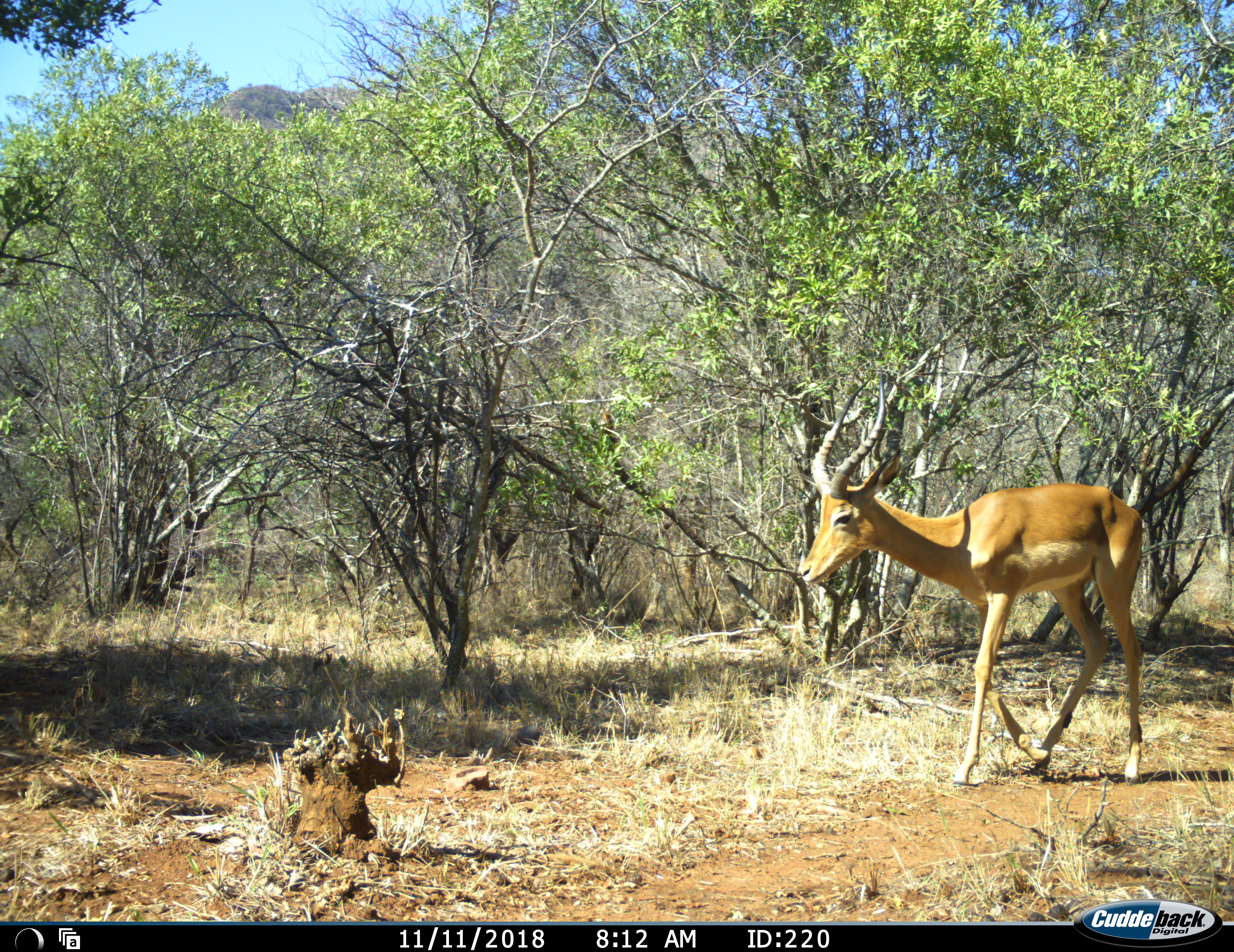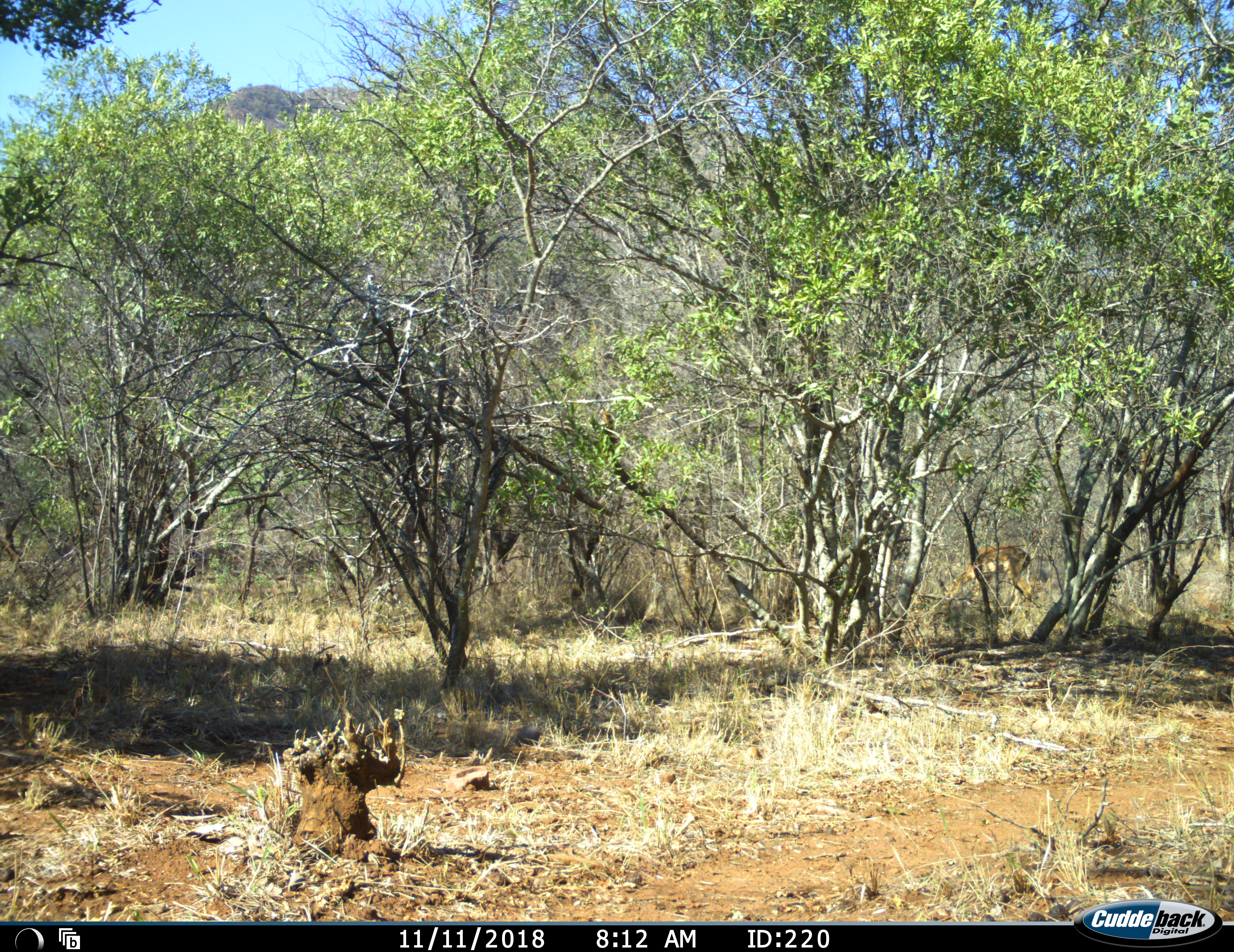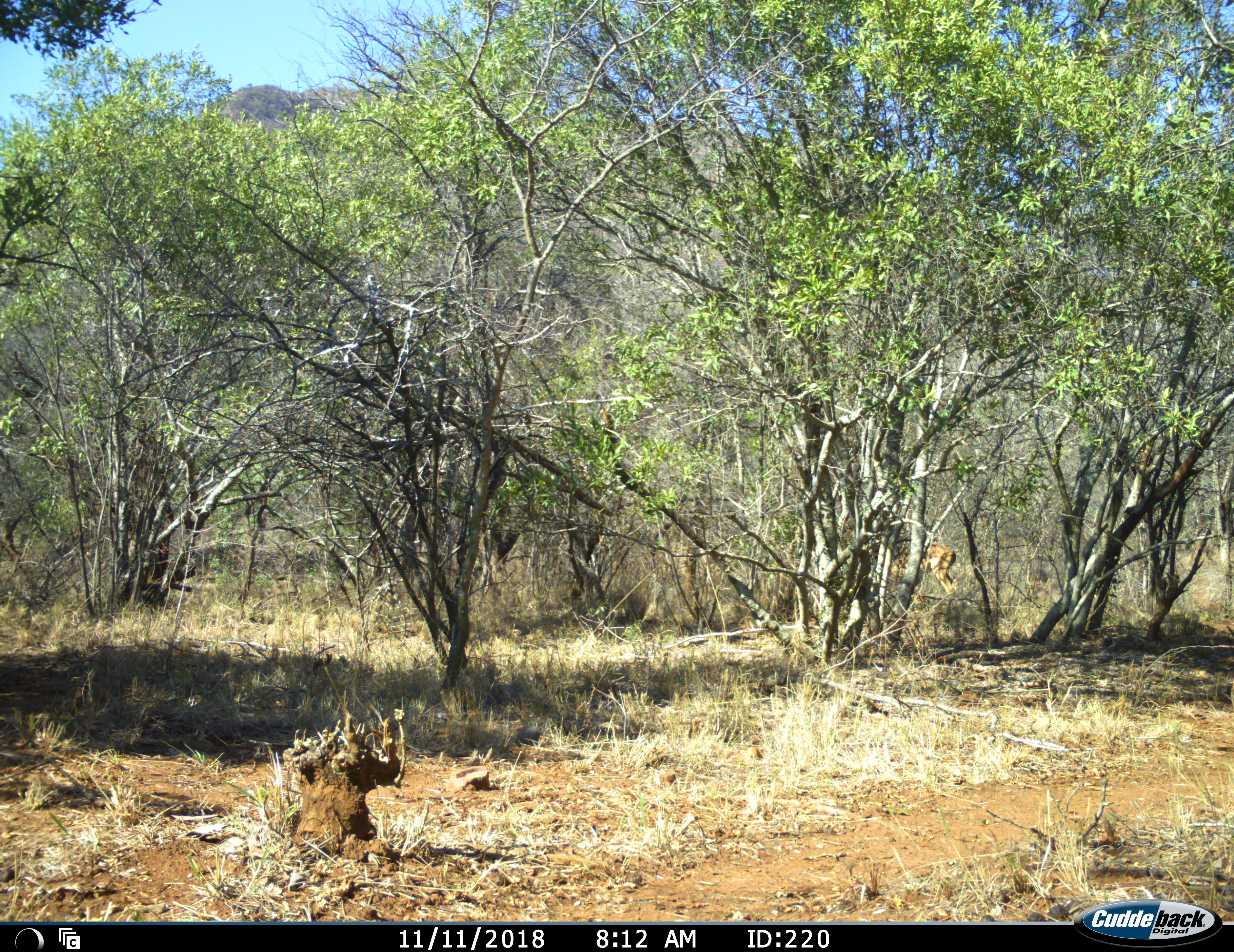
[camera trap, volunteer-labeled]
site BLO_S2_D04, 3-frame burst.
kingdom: Animalia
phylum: Chordata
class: Mammalia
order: Artiodactyla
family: Bovidae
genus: Aepyceros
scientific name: Aepyceros melampus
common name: impala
Impala (Aepyceros melampus), count 2. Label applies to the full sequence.